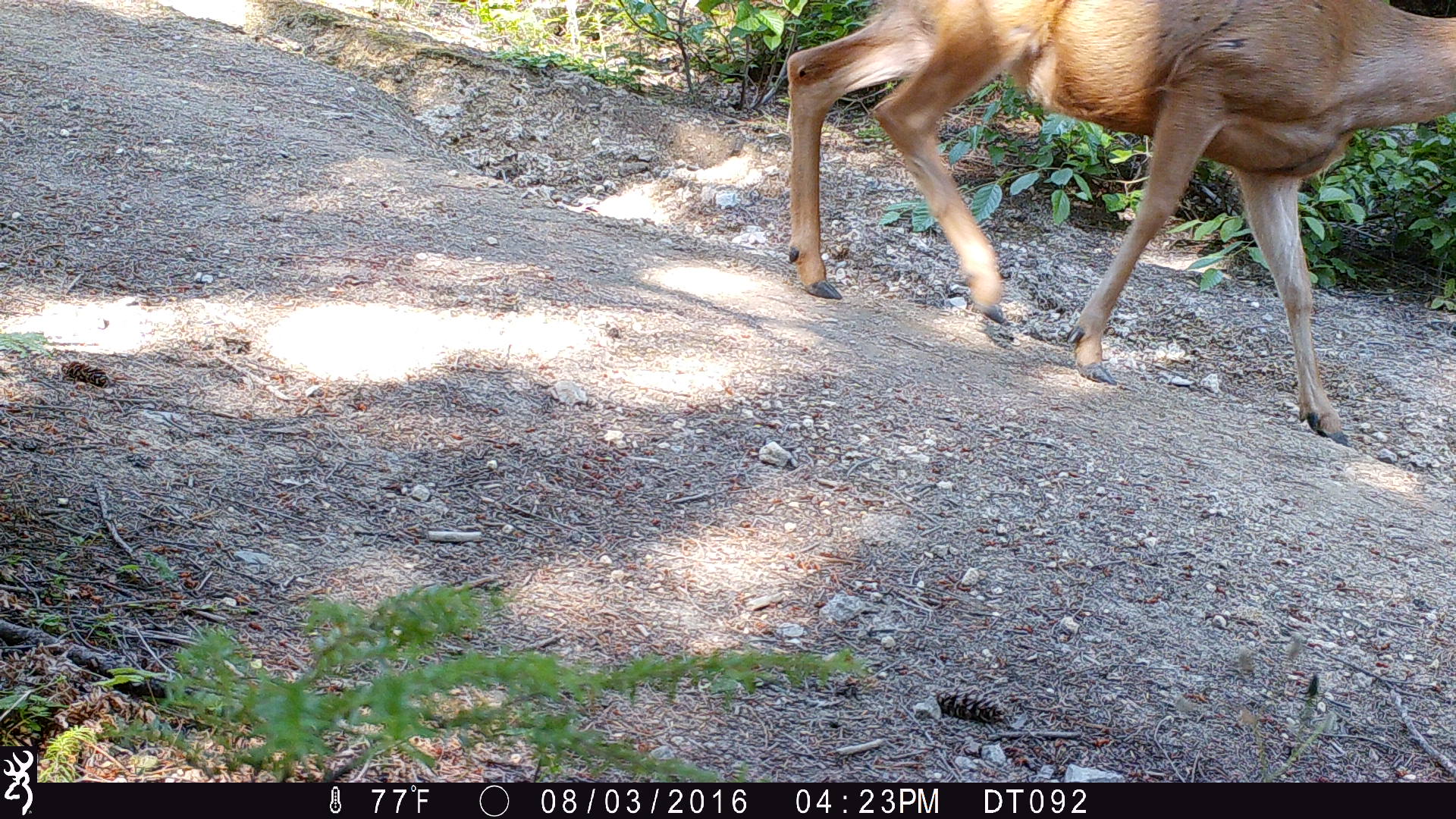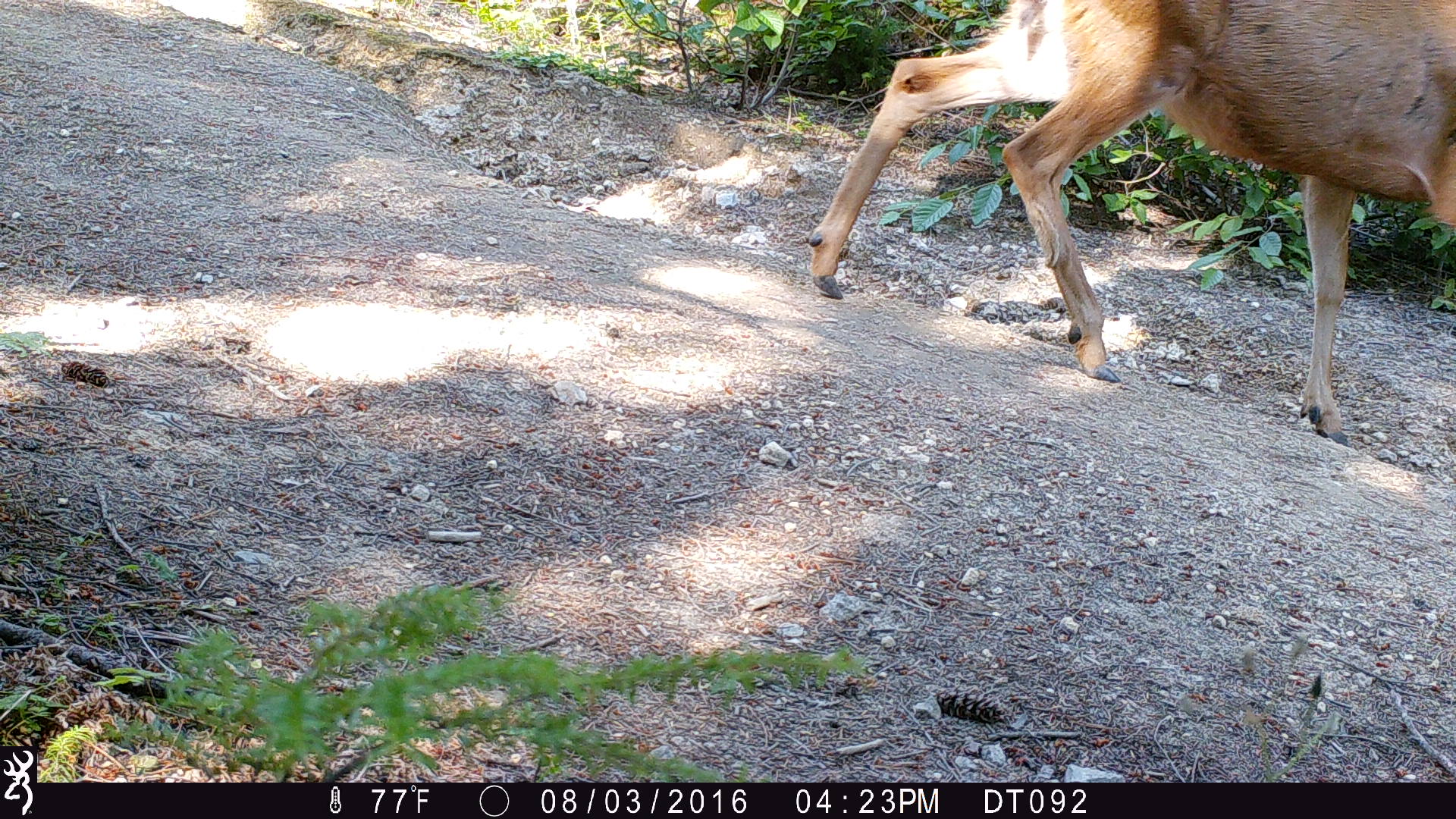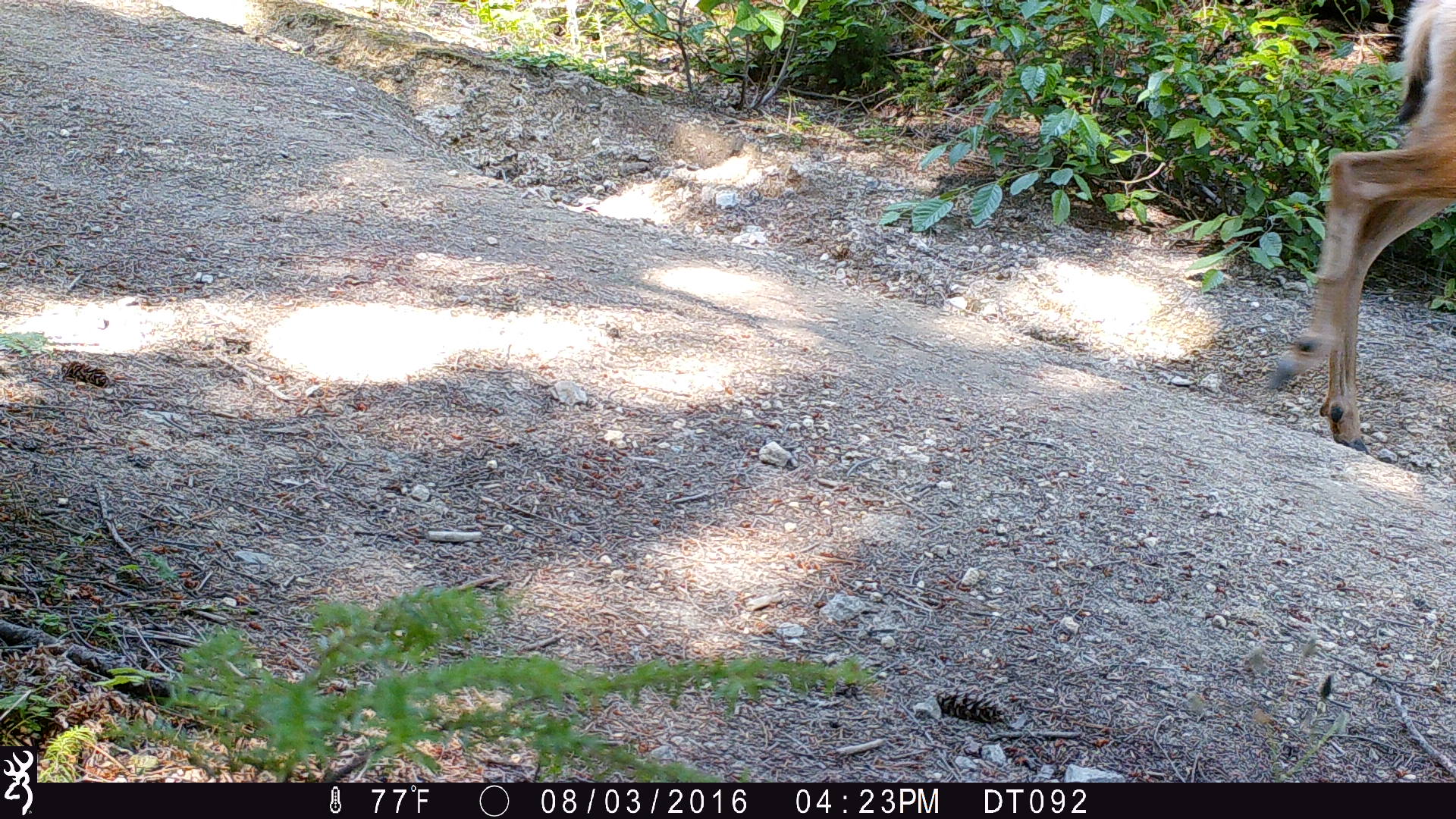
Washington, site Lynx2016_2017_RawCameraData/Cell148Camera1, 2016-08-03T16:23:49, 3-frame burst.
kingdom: Animalia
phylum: Chordata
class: Mammalia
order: Artiodactyla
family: Cervidae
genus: Odocoileus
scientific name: Odocoileus hemionus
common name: mule deer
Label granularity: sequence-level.